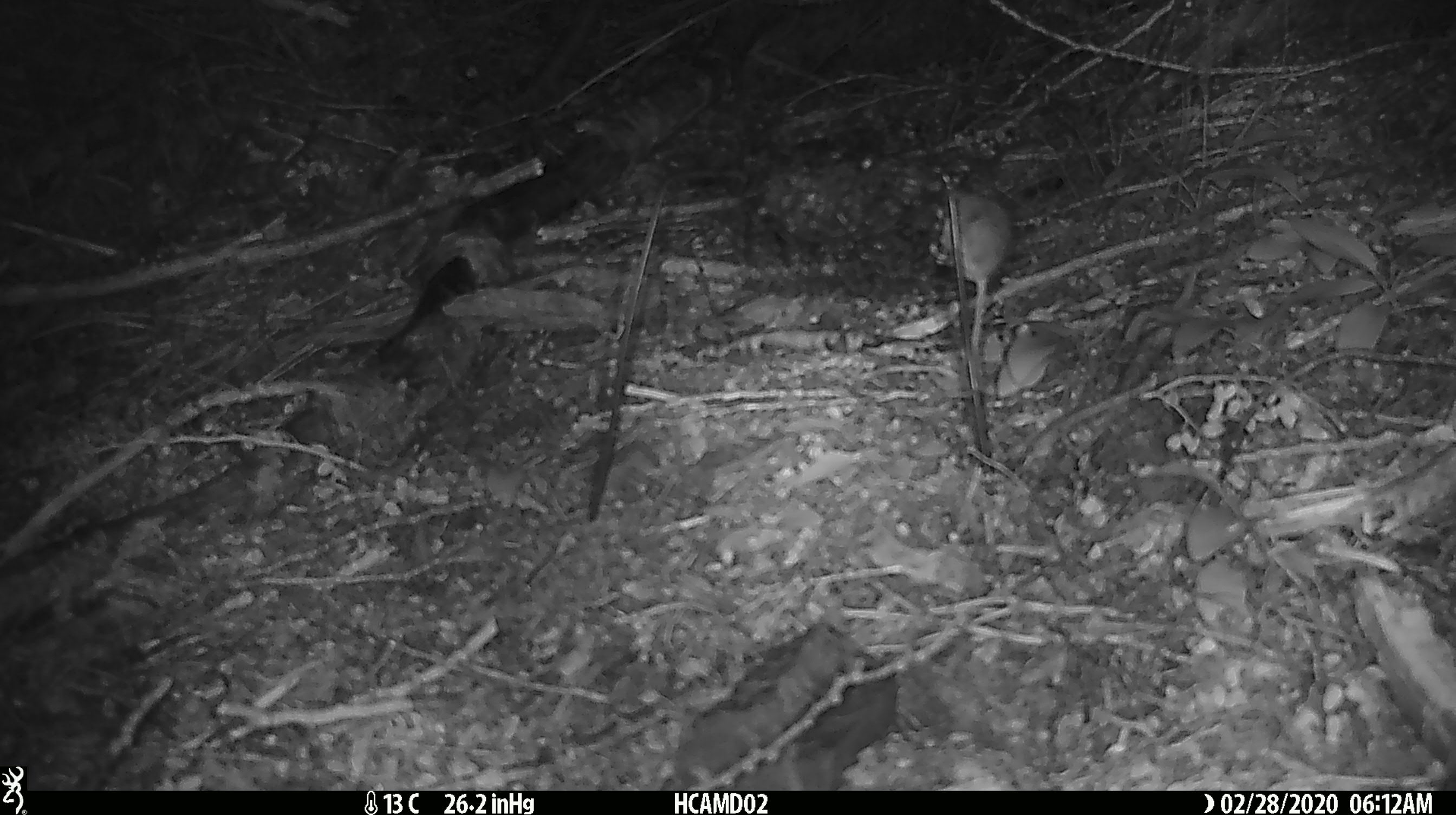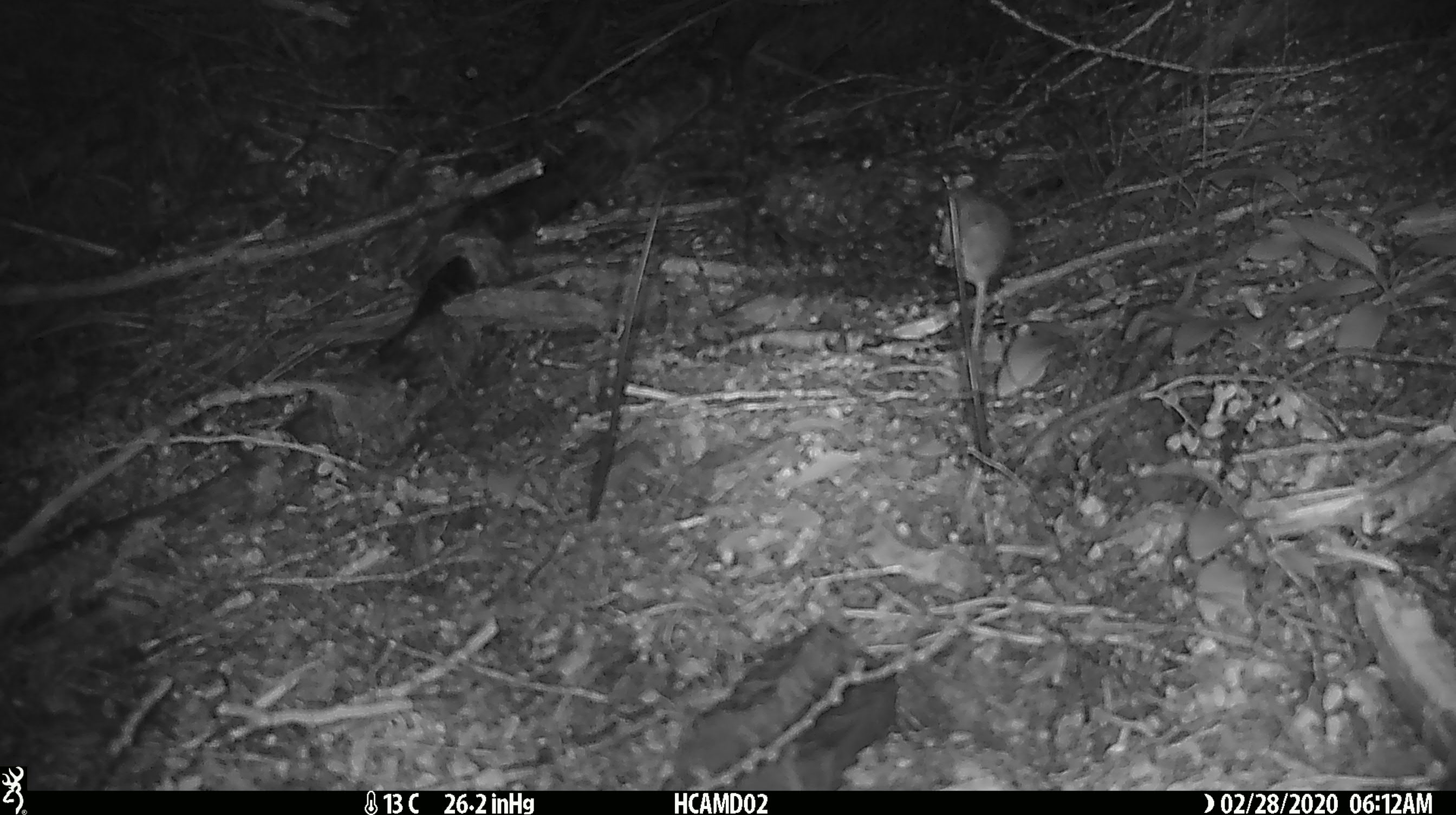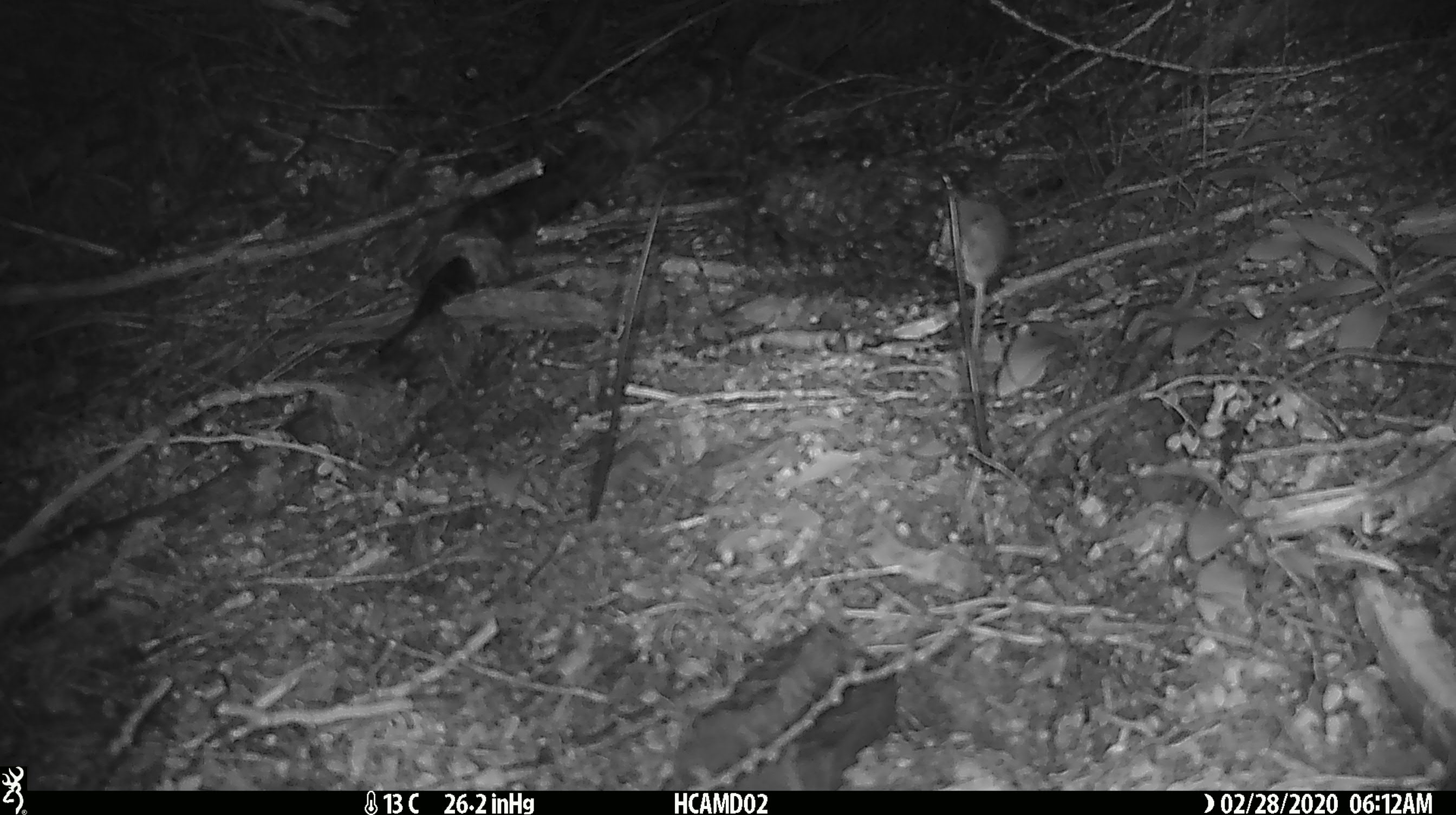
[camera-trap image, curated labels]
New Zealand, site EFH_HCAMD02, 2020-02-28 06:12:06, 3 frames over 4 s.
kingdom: Animalia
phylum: Chordata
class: Mammalia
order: Rodentia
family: Muridae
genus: Mus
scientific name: Mus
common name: mouse